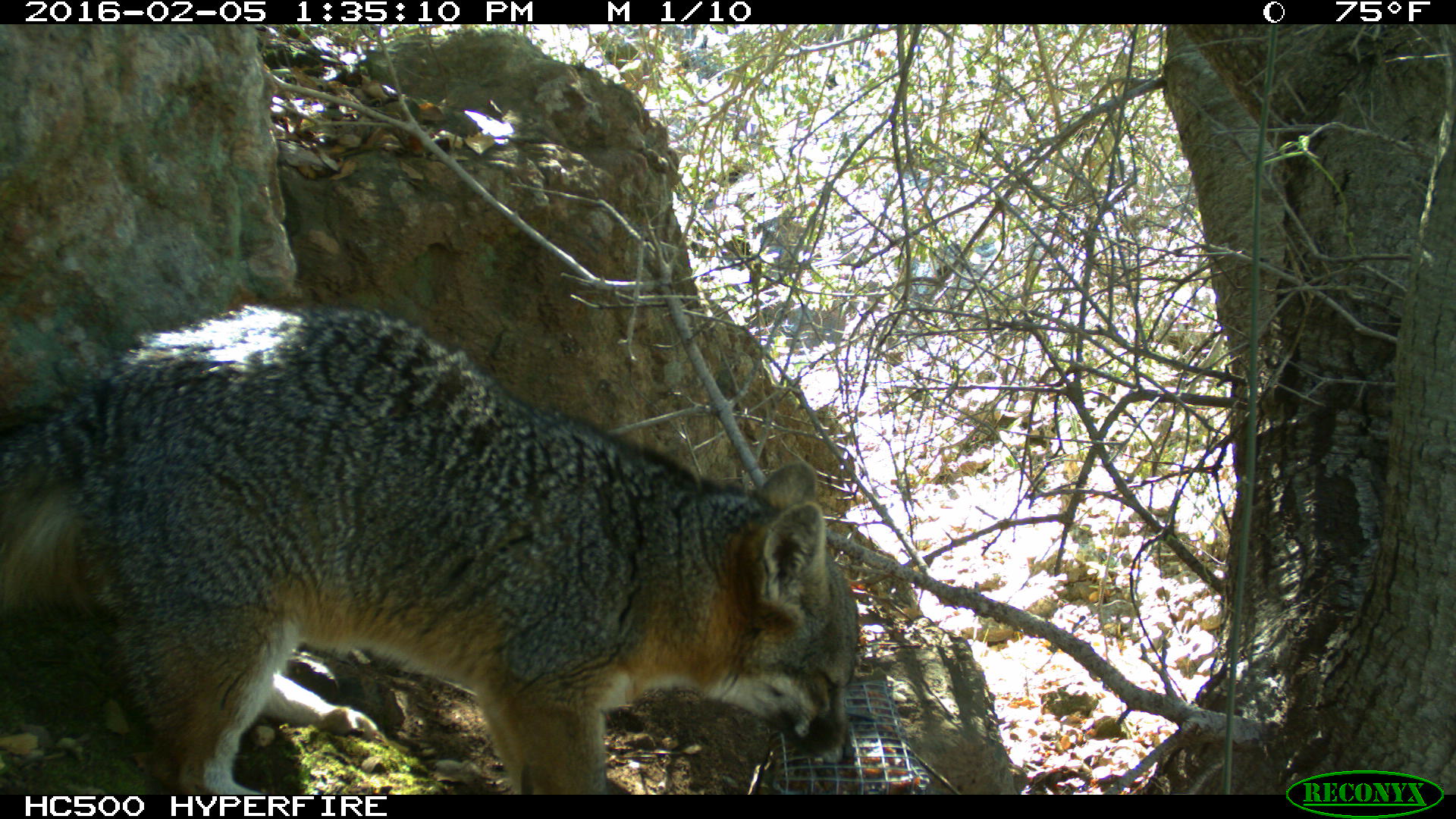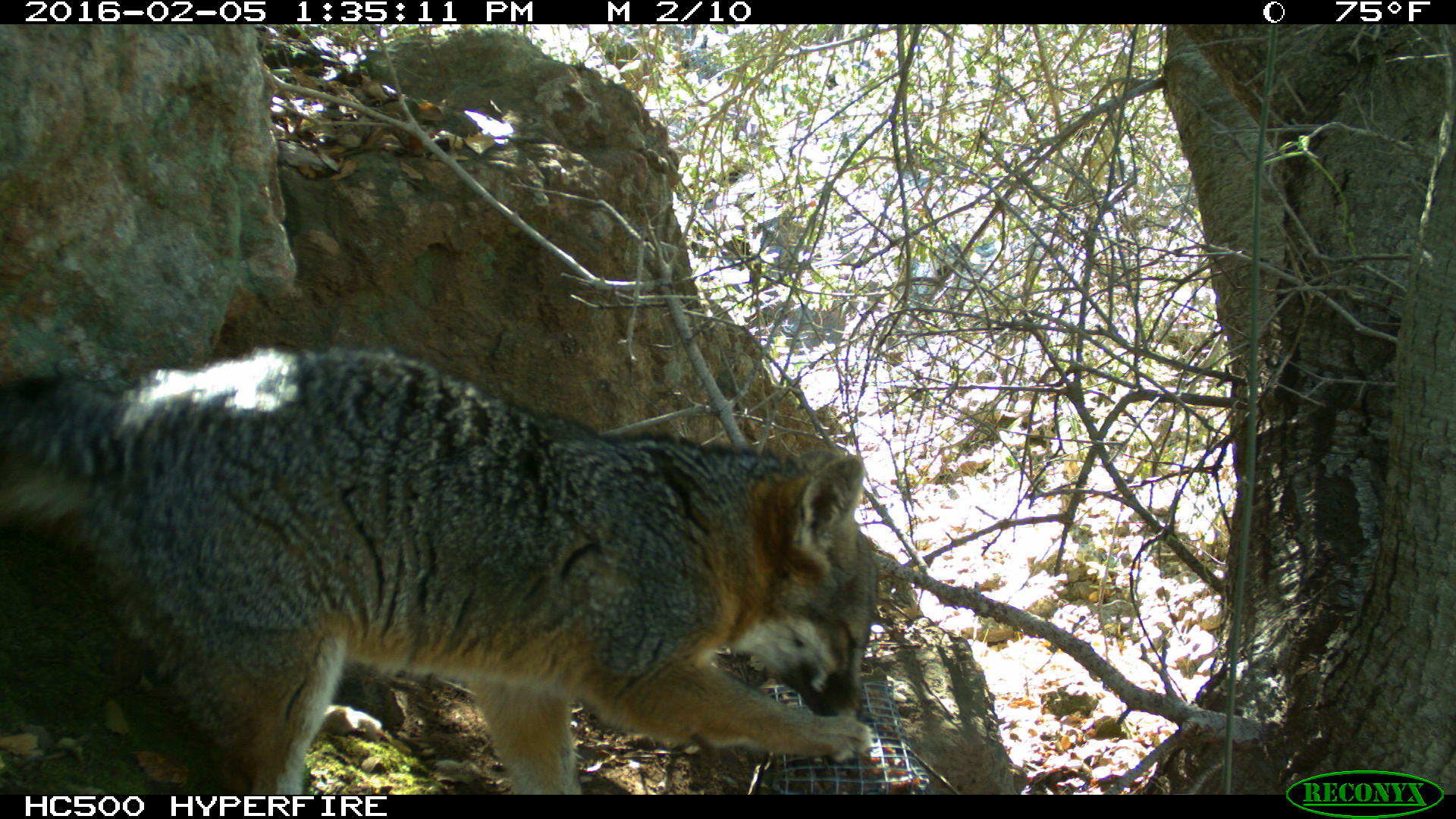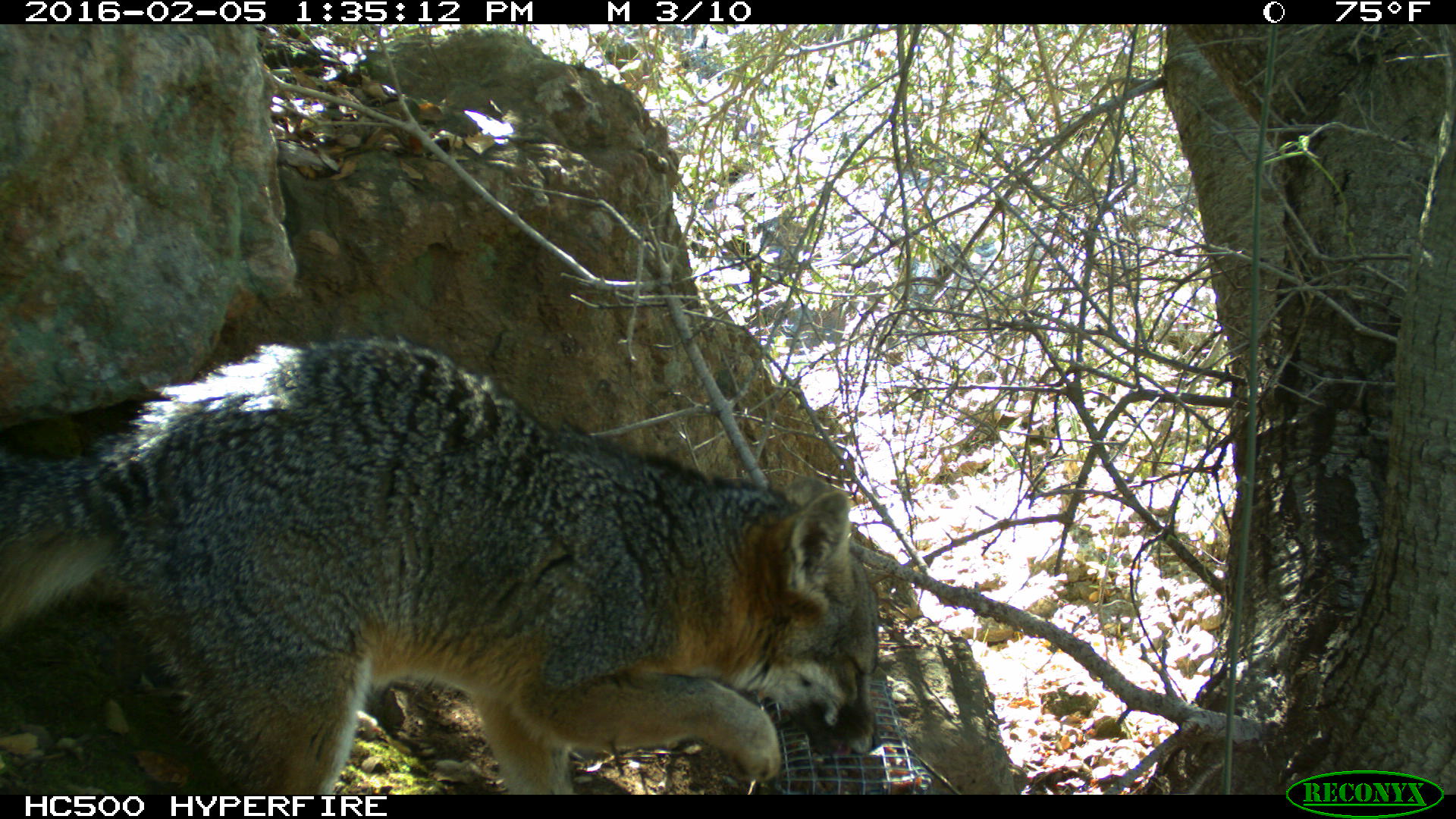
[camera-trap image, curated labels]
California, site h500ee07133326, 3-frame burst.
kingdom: Animalia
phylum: Chordata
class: Mammalia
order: Carnivora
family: Canidae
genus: Urocyon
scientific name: Urocyon littoralis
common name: island fox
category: fox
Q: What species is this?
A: Fox (island fox) (Urocyon littoralis).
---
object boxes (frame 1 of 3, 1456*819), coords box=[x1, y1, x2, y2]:
fox: box=[0, 307, 857, 794]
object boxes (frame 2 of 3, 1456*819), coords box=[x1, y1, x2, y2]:
fox: box=[0, 349, 874, 795]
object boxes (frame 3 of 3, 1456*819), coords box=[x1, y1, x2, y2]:
fox: box=[0, 340, 880, 793]